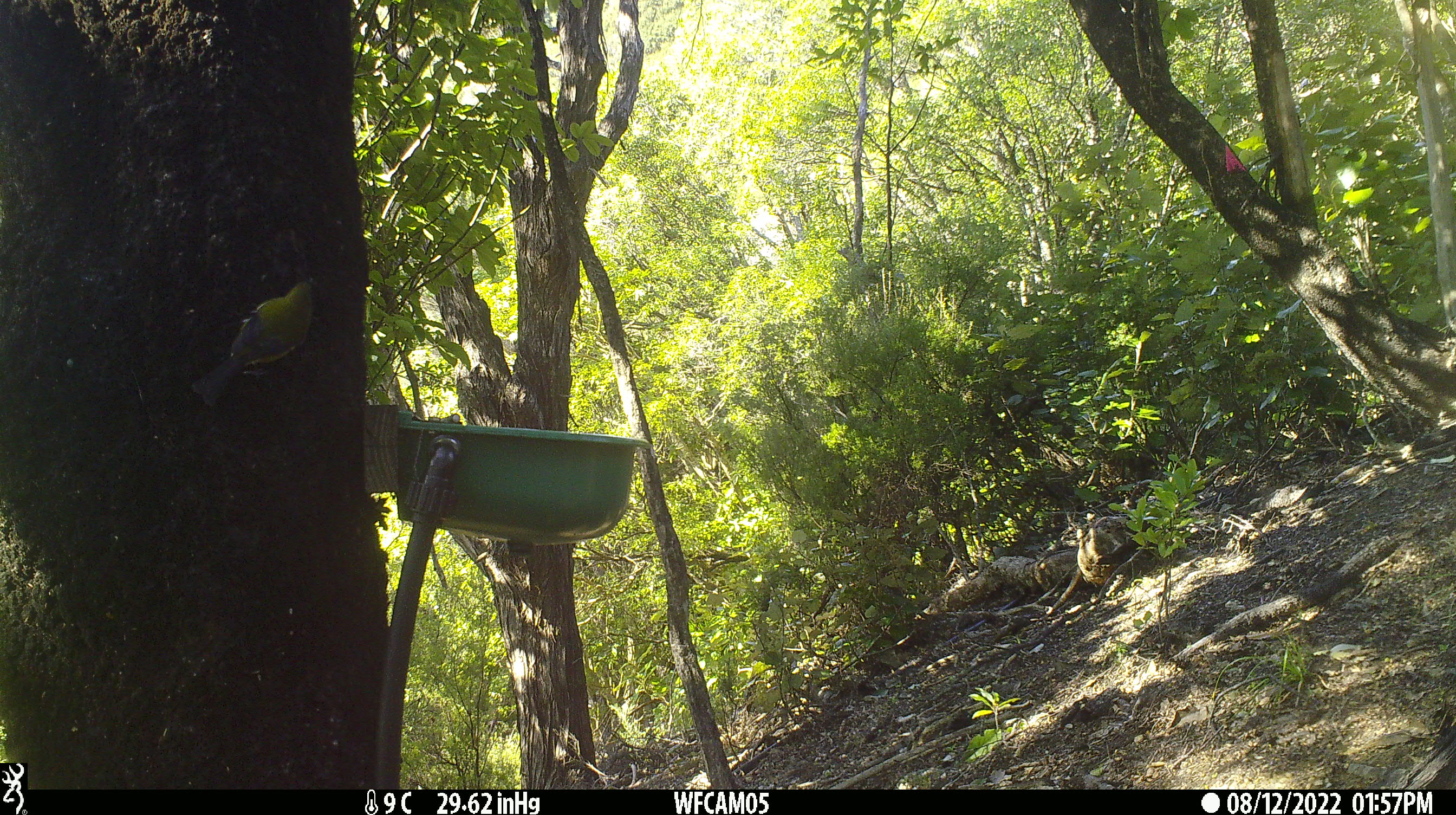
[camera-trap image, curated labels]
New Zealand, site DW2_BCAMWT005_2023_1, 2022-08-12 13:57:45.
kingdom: Animalia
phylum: Chordata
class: Aves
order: Passeriformes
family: Meliphagidae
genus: Anthornis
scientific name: Anthornis melanura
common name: new zealand bellbird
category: bellbird